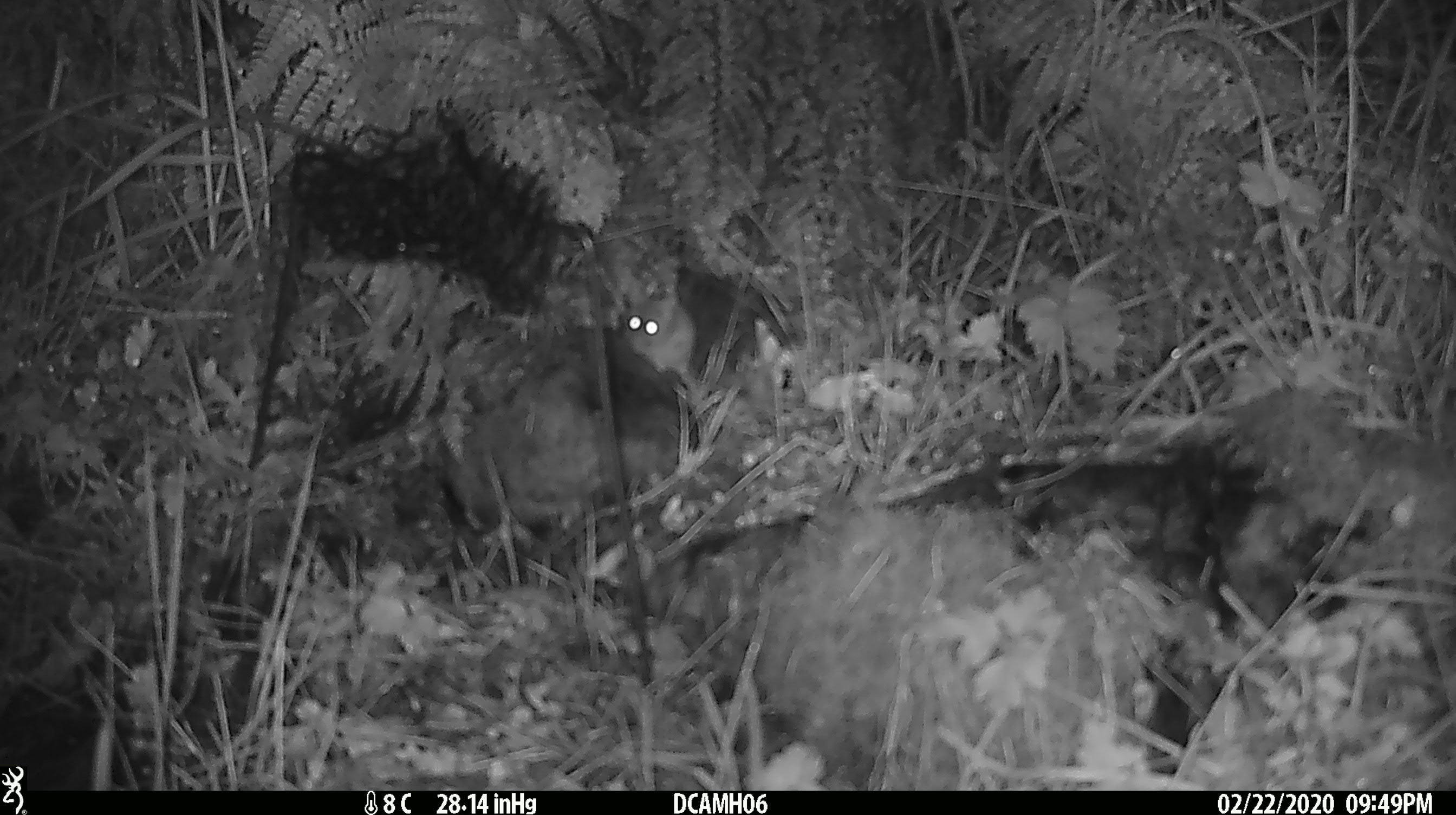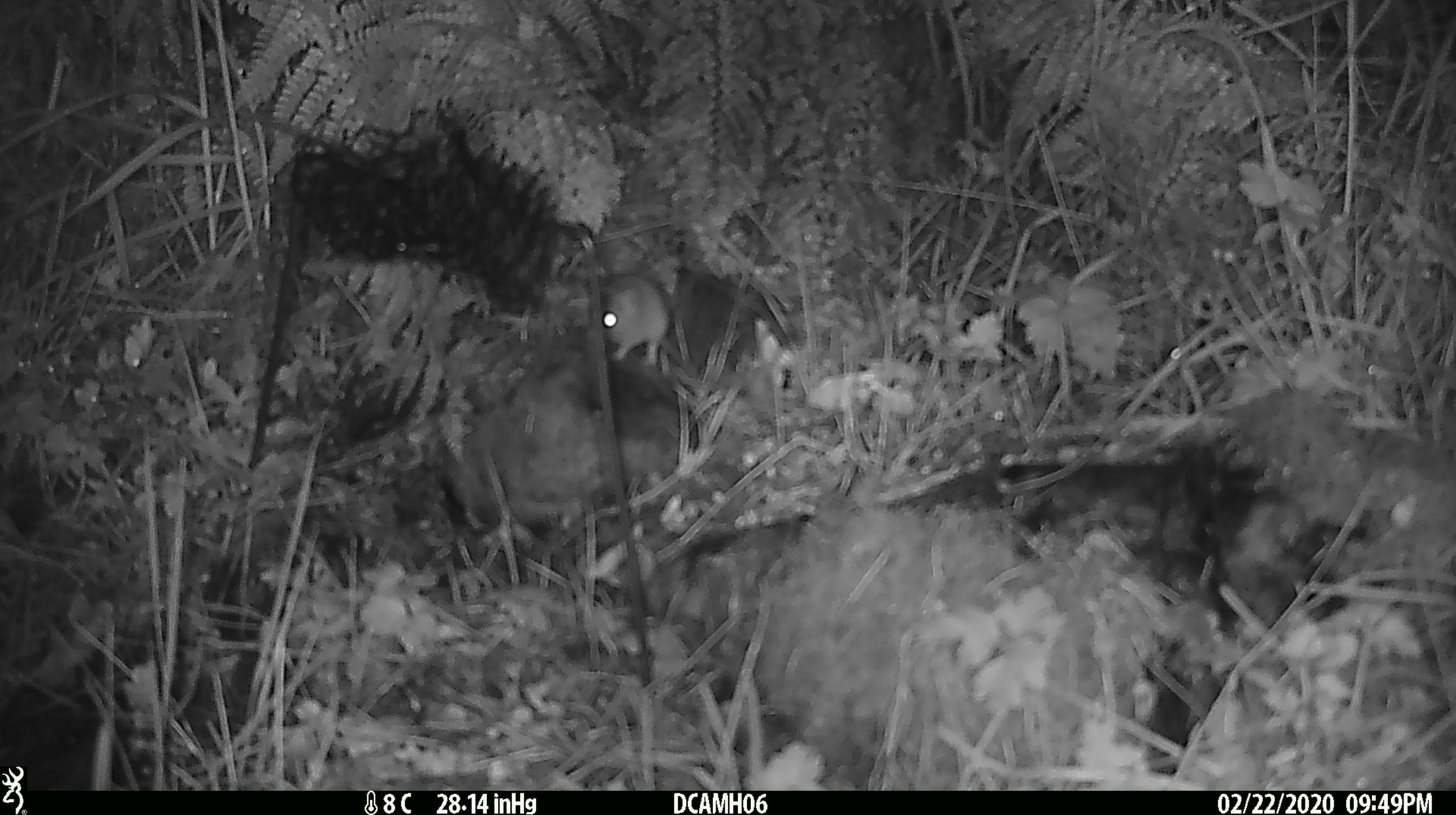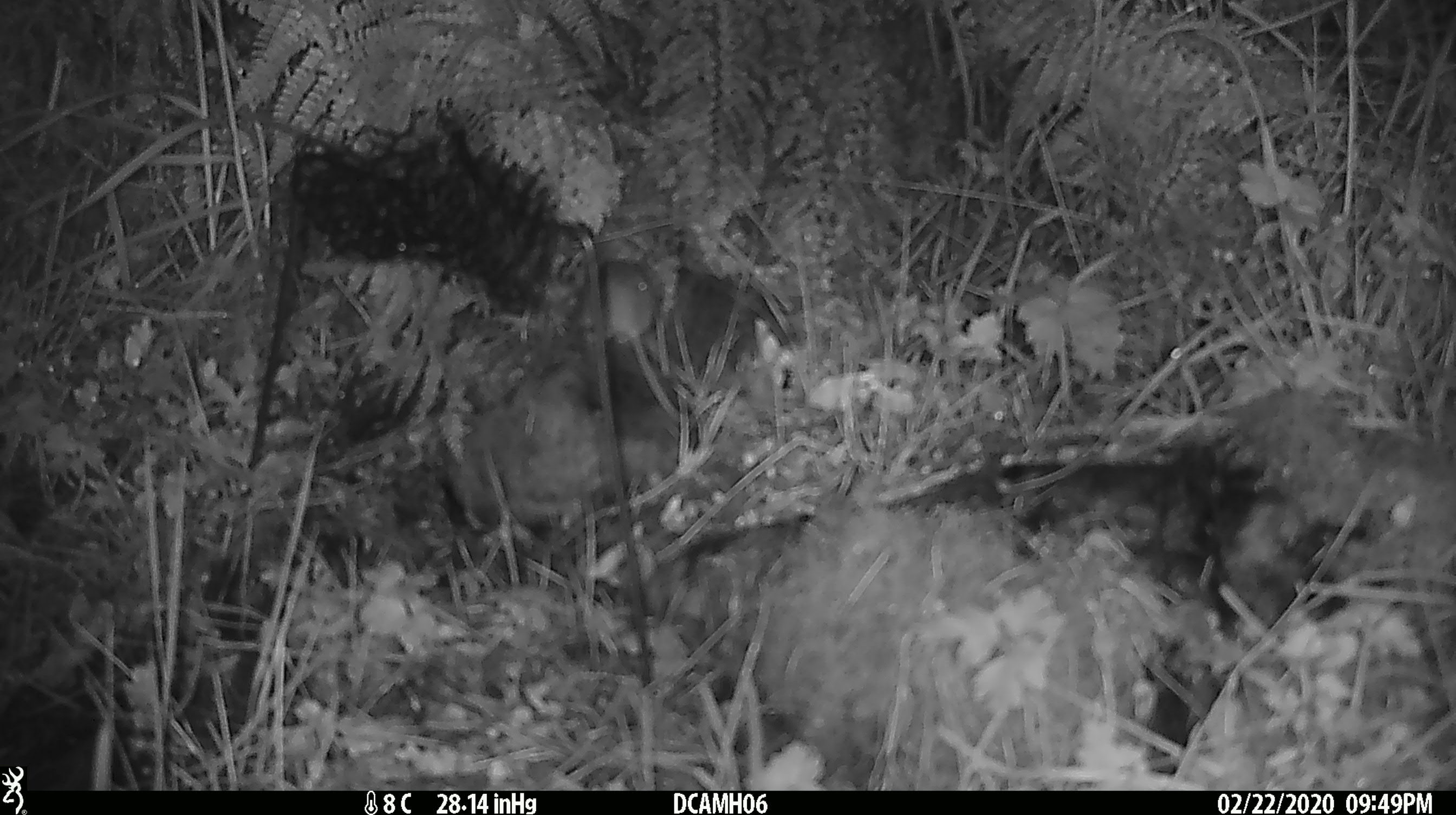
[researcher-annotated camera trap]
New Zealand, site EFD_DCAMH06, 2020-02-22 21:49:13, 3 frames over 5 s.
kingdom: Animalia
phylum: Chordata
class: Mammalia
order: Rodentia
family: Muridae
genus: Mus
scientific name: Mus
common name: mouse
Mouse (Mus).